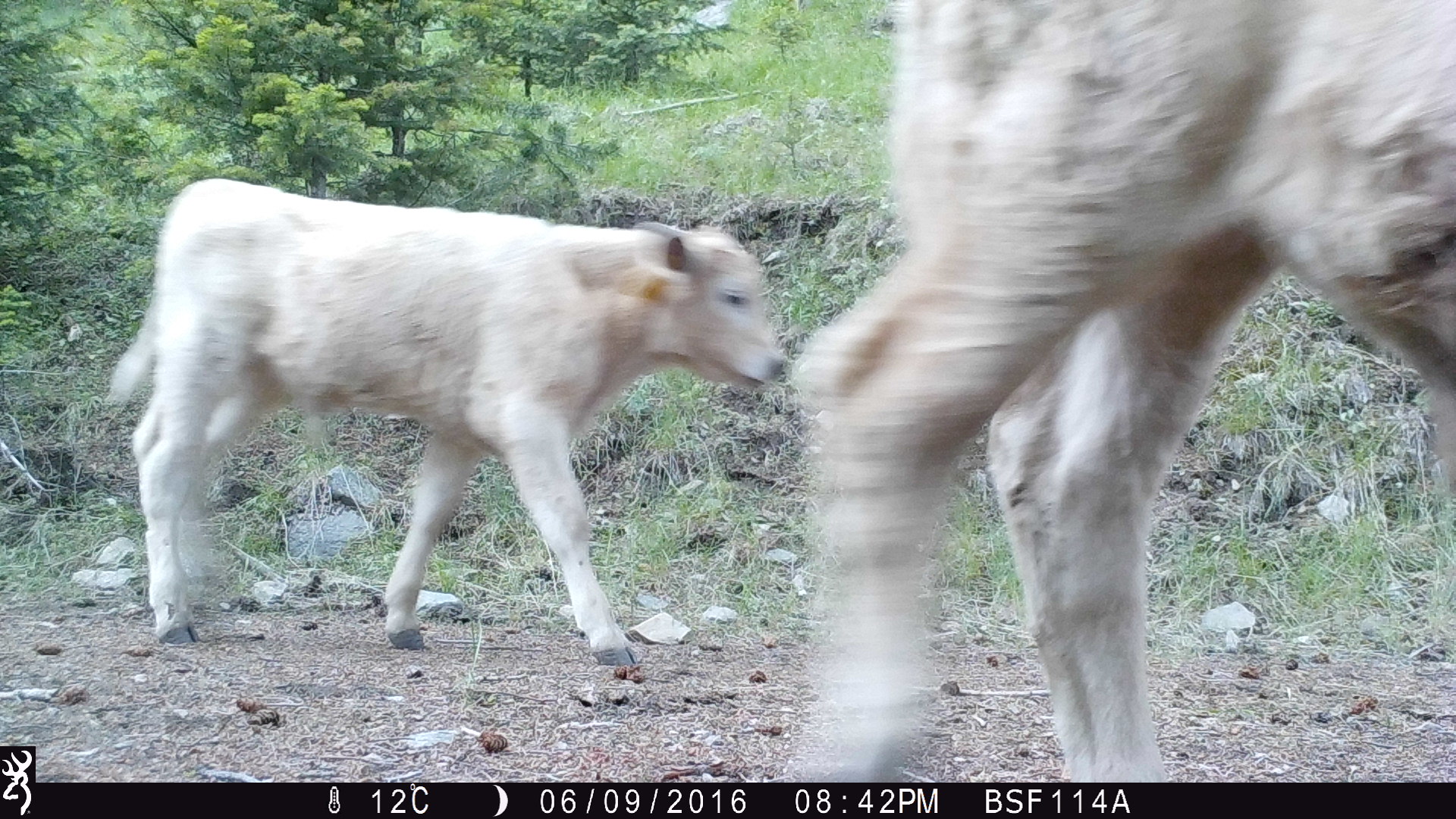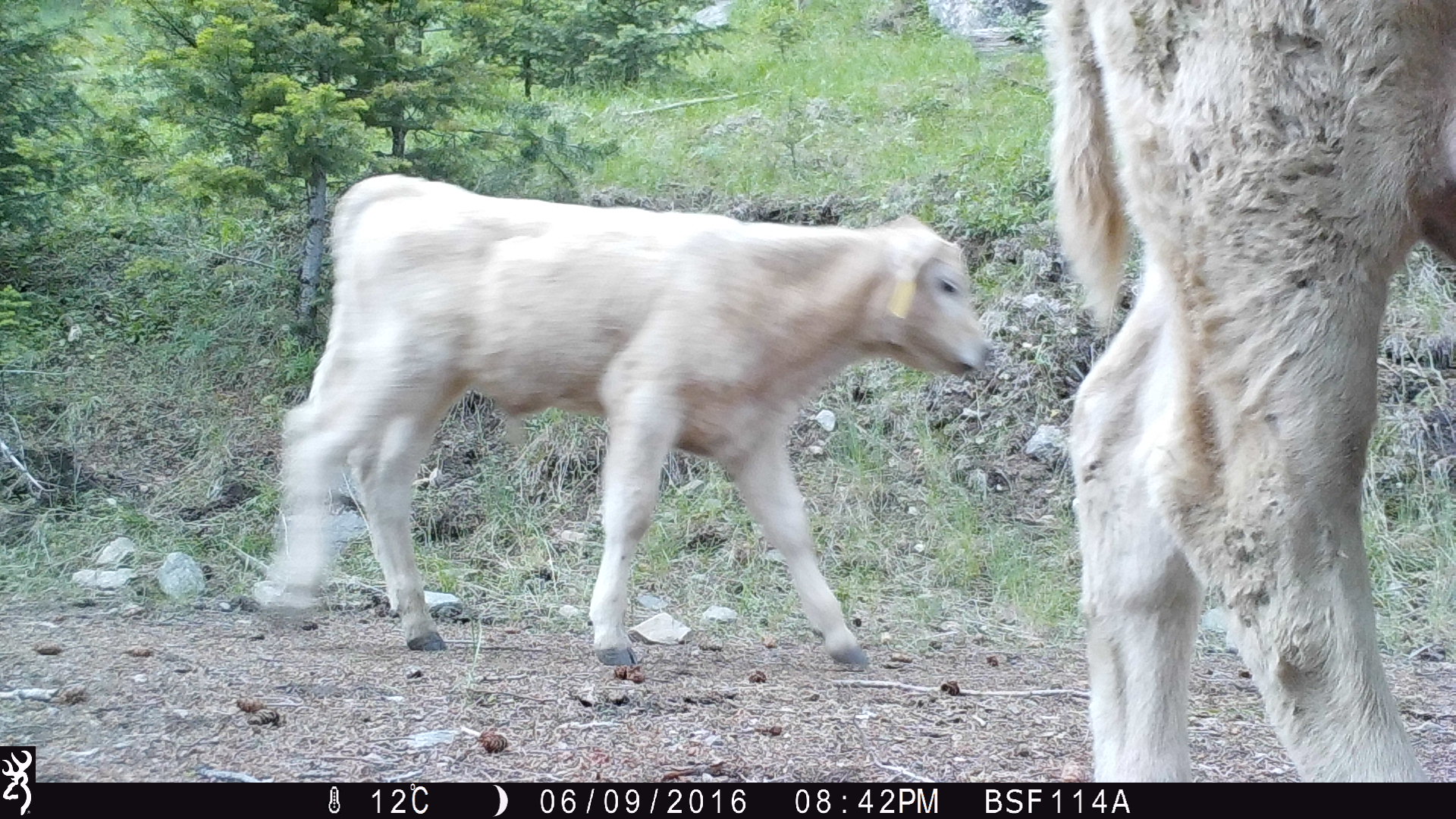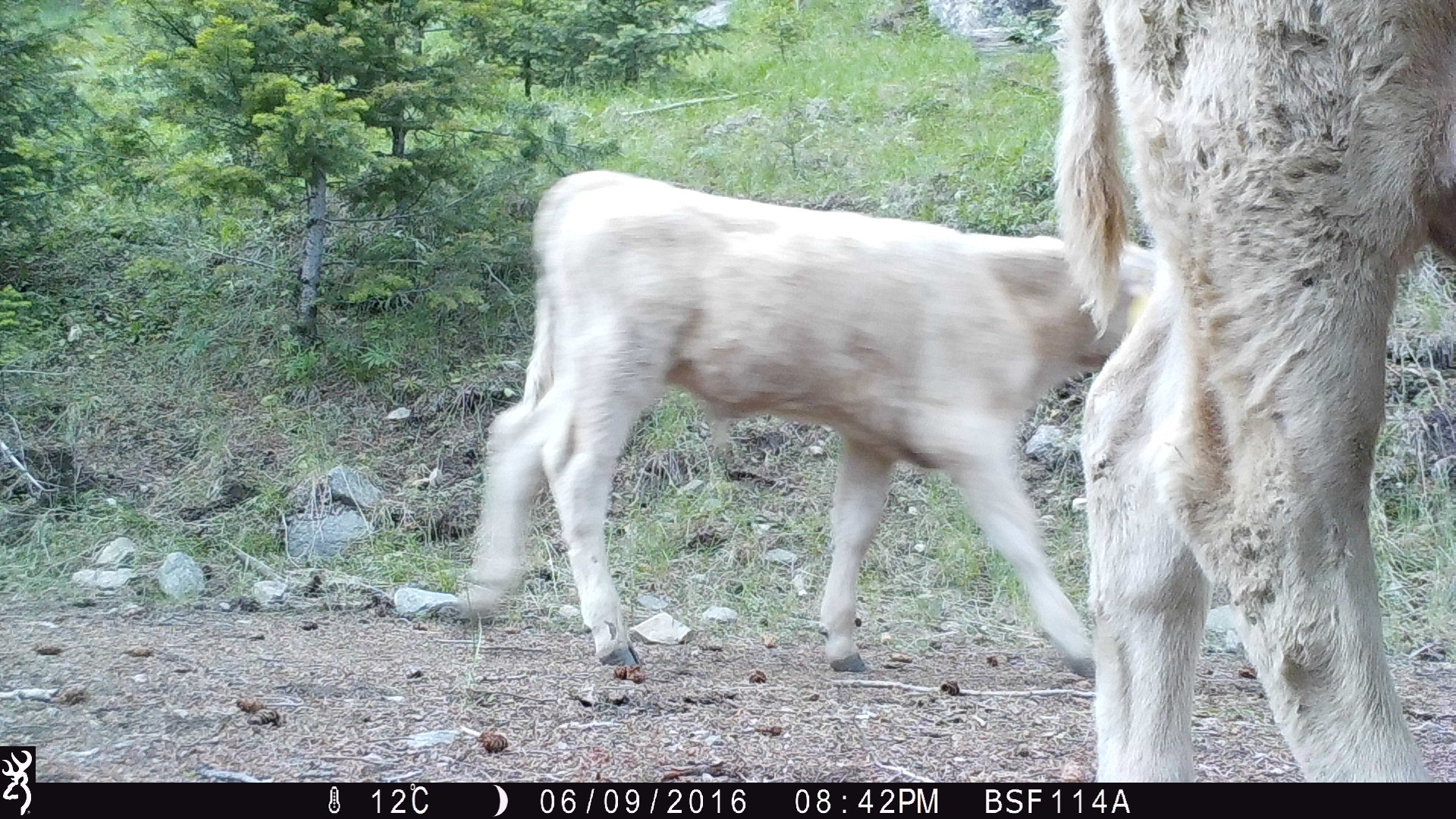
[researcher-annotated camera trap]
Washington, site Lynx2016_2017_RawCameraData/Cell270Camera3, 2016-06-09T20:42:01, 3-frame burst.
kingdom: Animalia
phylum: Chordata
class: Mammalia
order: Artiodactyla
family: Bovidae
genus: Bos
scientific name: Bos taurus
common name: domestic cattle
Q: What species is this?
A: Domestic cattle (Bos taurus).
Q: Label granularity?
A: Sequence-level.